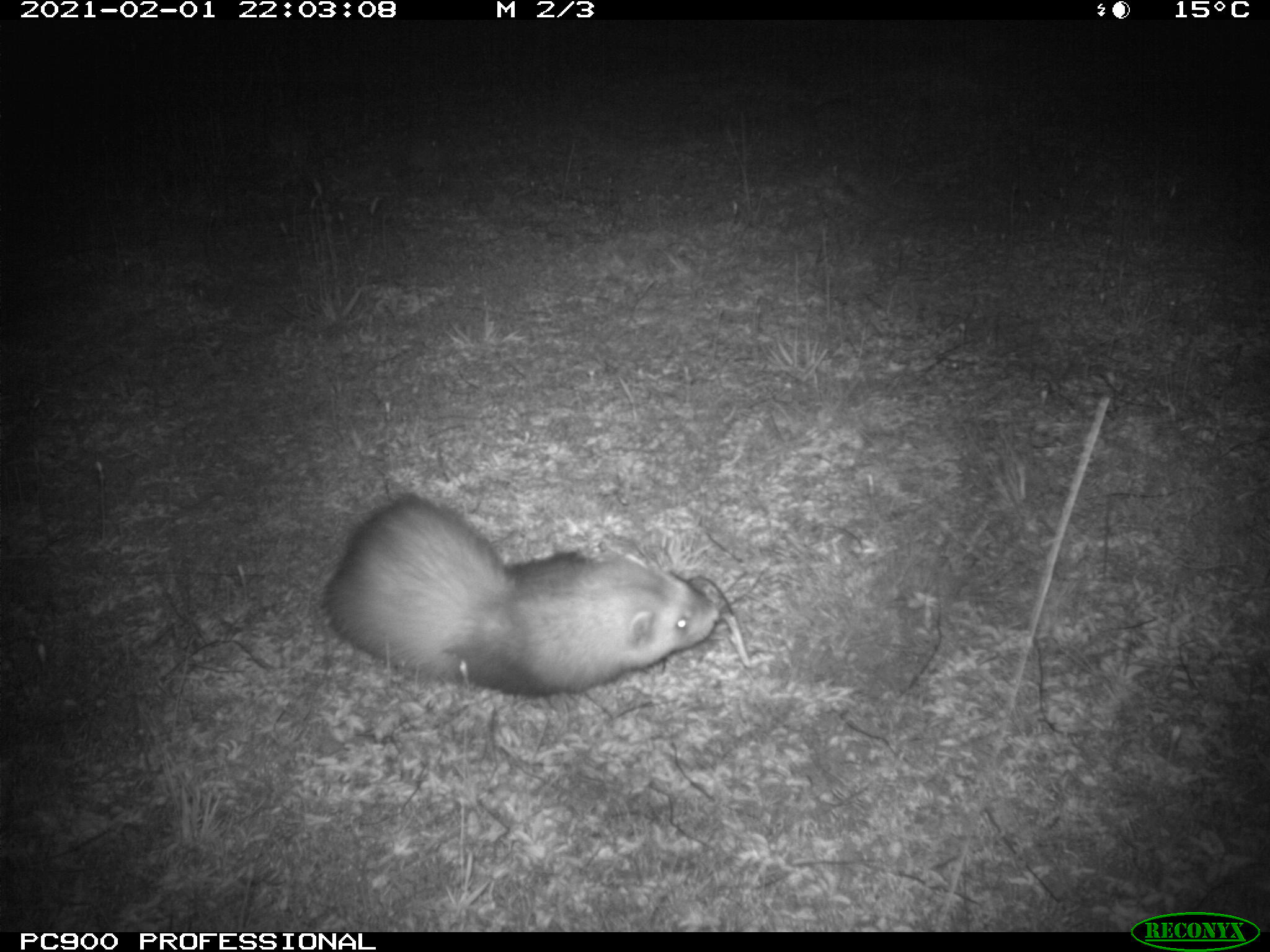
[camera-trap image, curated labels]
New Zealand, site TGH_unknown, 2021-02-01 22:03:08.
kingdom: Animalia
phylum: Chordata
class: Mammalia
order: Carnivora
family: Mustelidae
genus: Mustela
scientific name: Mustela furo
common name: ferret